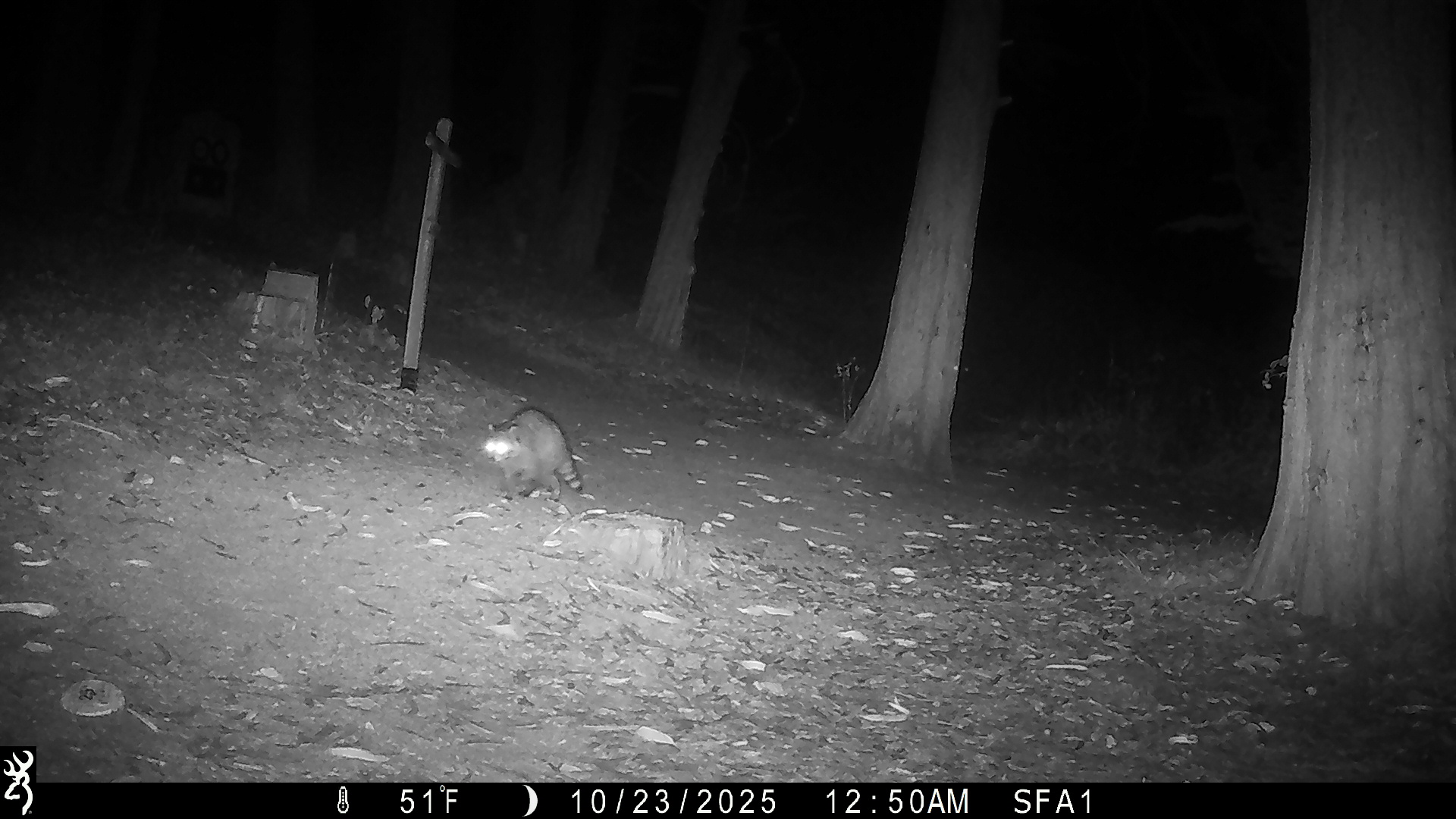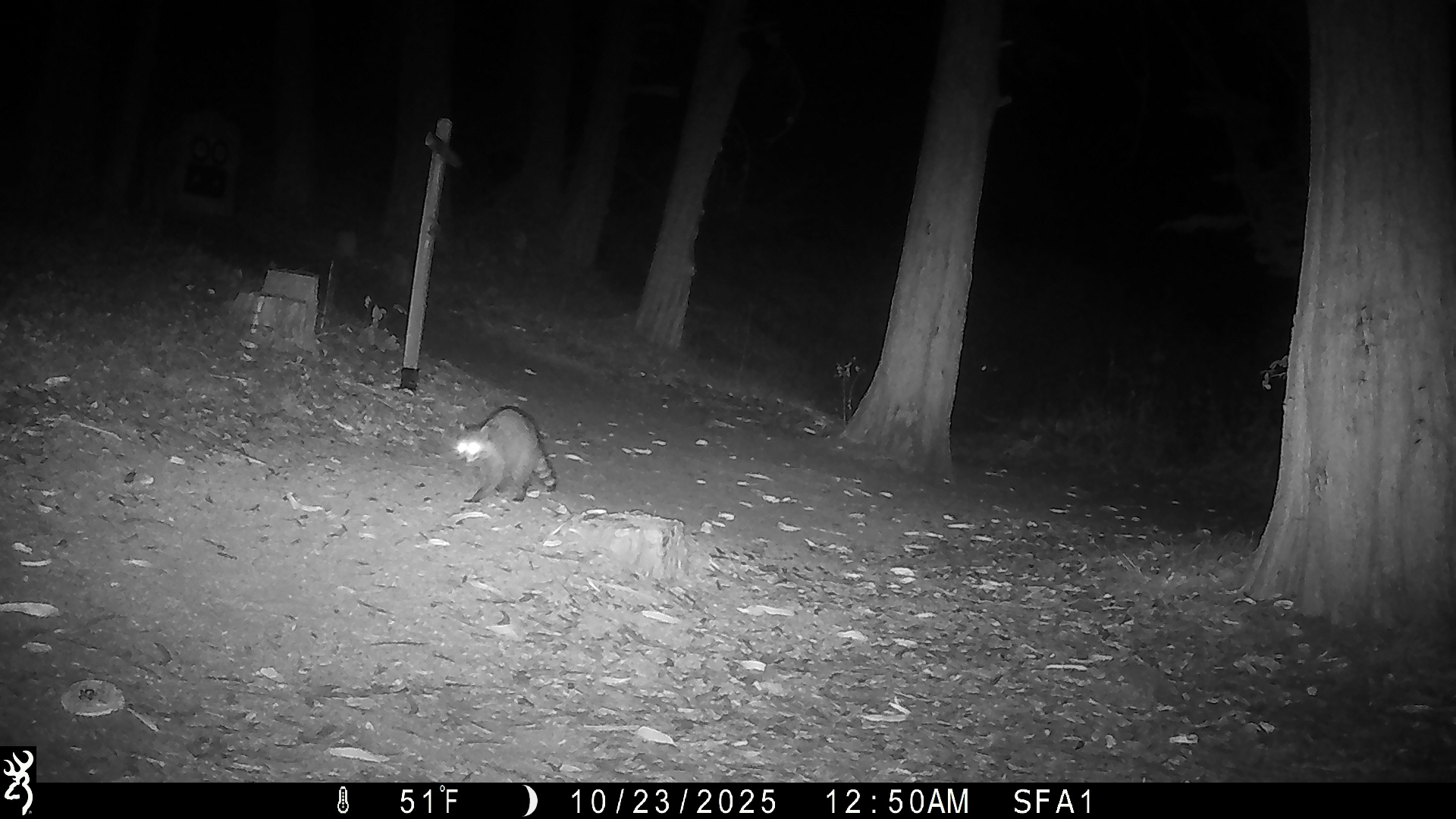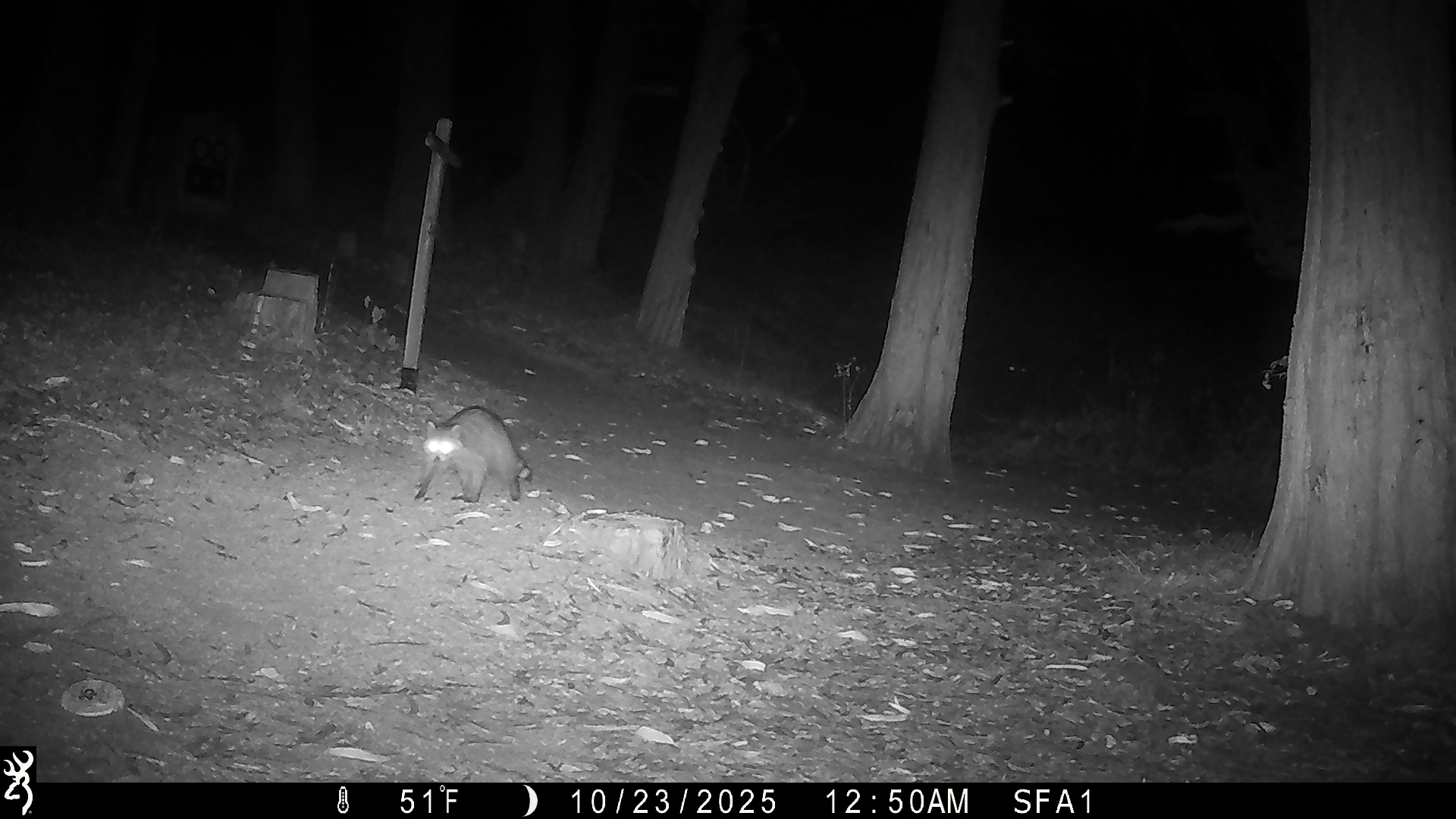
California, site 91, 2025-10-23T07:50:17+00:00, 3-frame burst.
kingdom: Animalia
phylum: Chordata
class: Mammalia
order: Carnivora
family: Procyonidae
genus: Procyon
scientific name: Procyon lotor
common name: raccoon